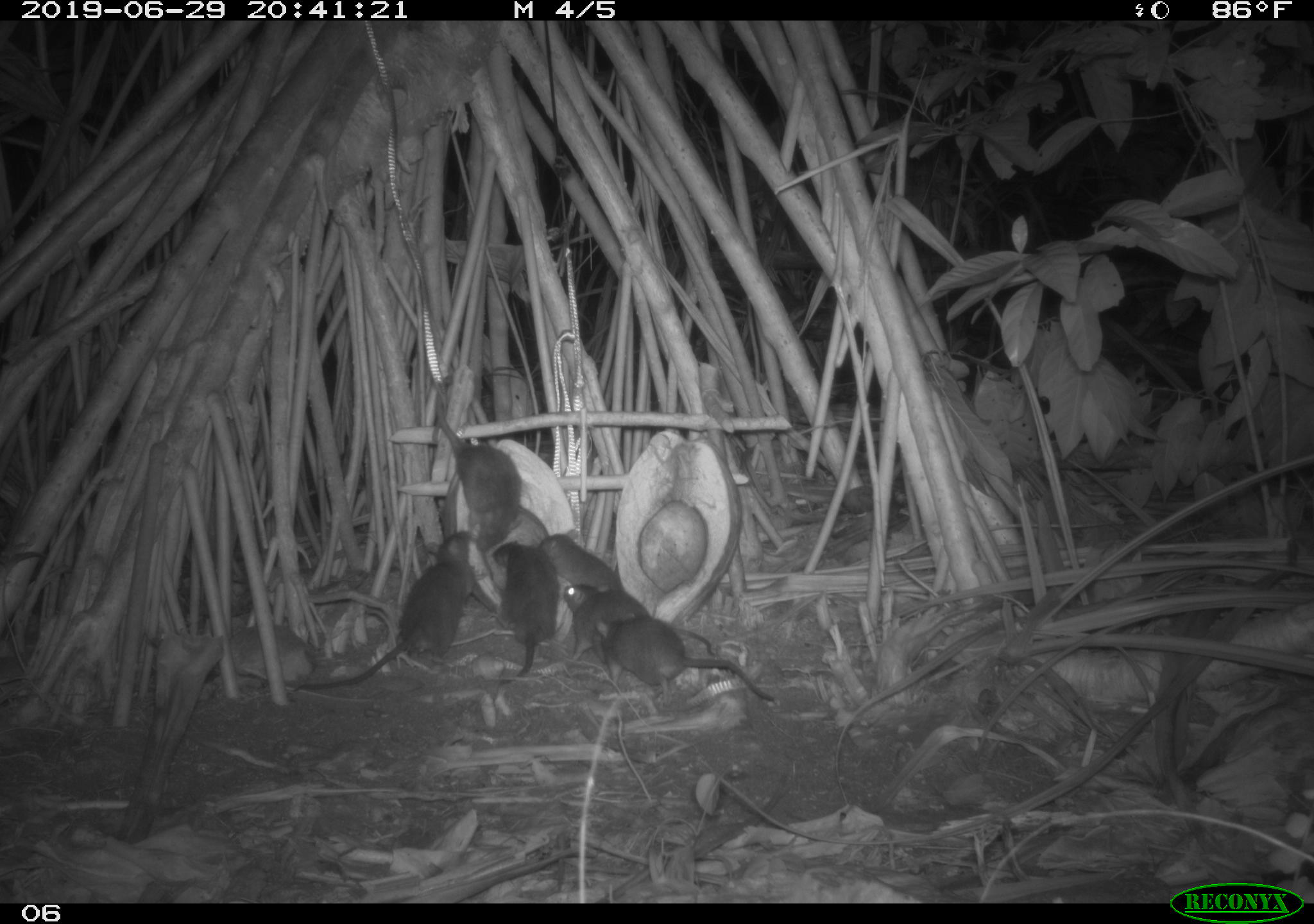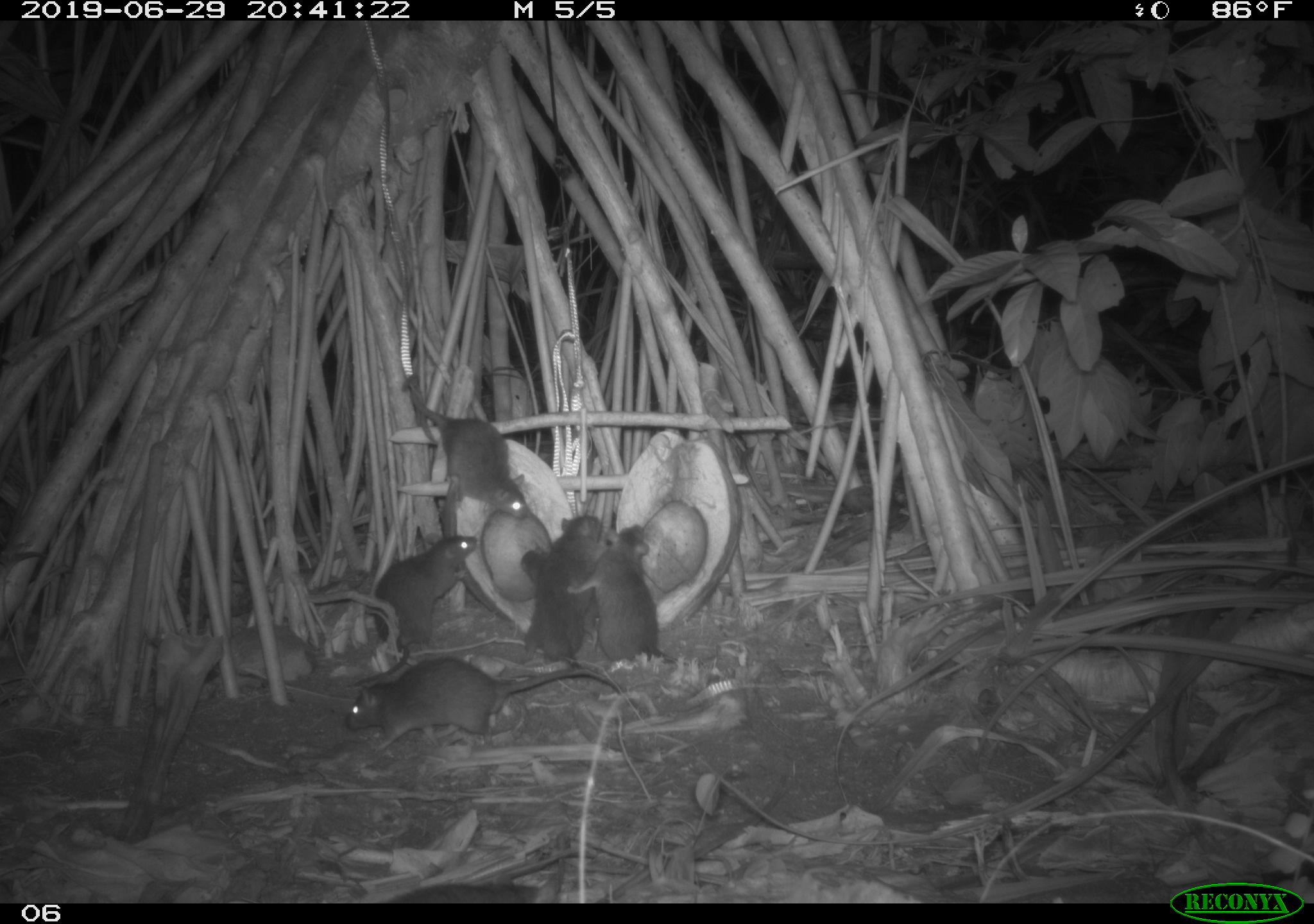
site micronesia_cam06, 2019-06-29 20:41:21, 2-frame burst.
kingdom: Animalia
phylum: Chordata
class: Mammalia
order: Rodentia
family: Muridae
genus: Rattus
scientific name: Rattus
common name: rat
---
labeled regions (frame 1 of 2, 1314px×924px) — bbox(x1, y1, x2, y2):
rat: bbox(270, 523, 502, 698); bbox(593, 610, 781, 712); bbox(434, 396, 530, 562); bbox(552, 576, 717, 657); bbox(485, 538, 564, 688); bbox(537, 528, 624, 603)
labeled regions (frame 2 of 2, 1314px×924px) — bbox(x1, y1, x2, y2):
rat: bbox(339, 648, 634, 755); bbox(570, 520, 721, 674); bbox(339, 524, 481, 686); bbox(402, 369, 537, 523); bbox(517, 514, 610, 677); bbox(517, 540, 608, 651)